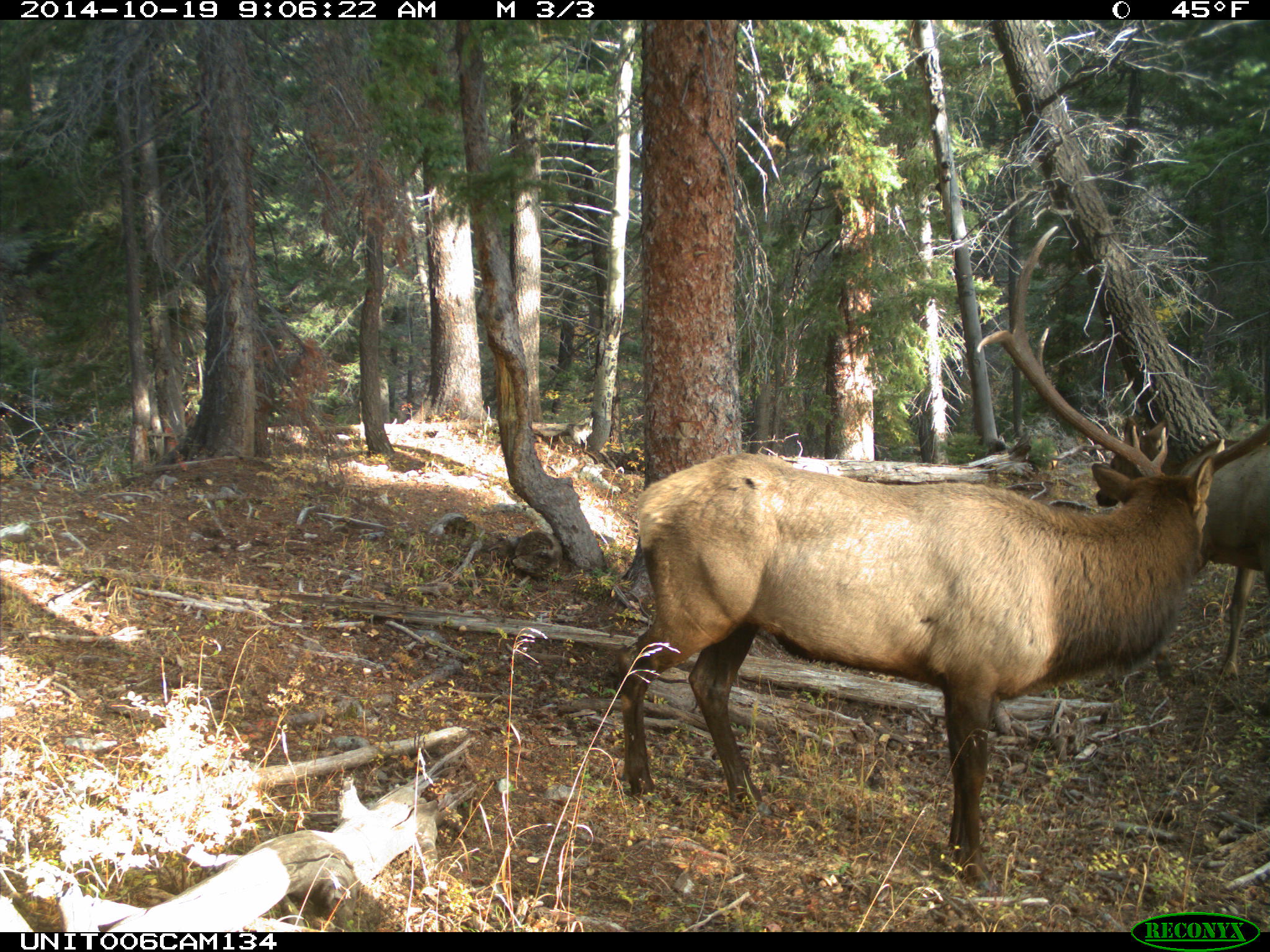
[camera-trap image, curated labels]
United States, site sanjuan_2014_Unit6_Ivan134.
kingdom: Animalia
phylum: Chordata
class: Mammalia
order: Artiodactyla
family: Cervidae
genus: Cervus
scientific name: Cervus elaphus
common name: red deer